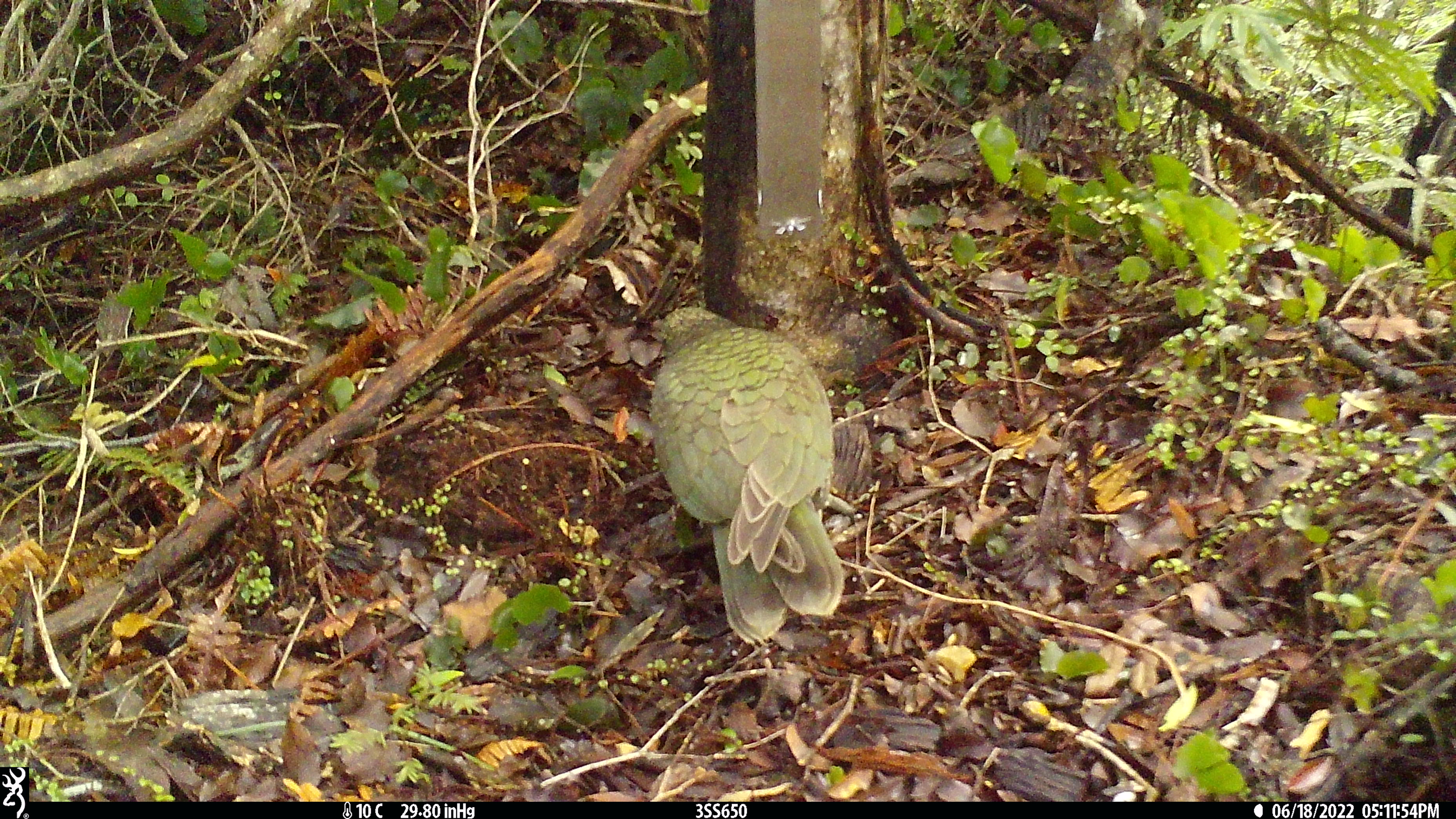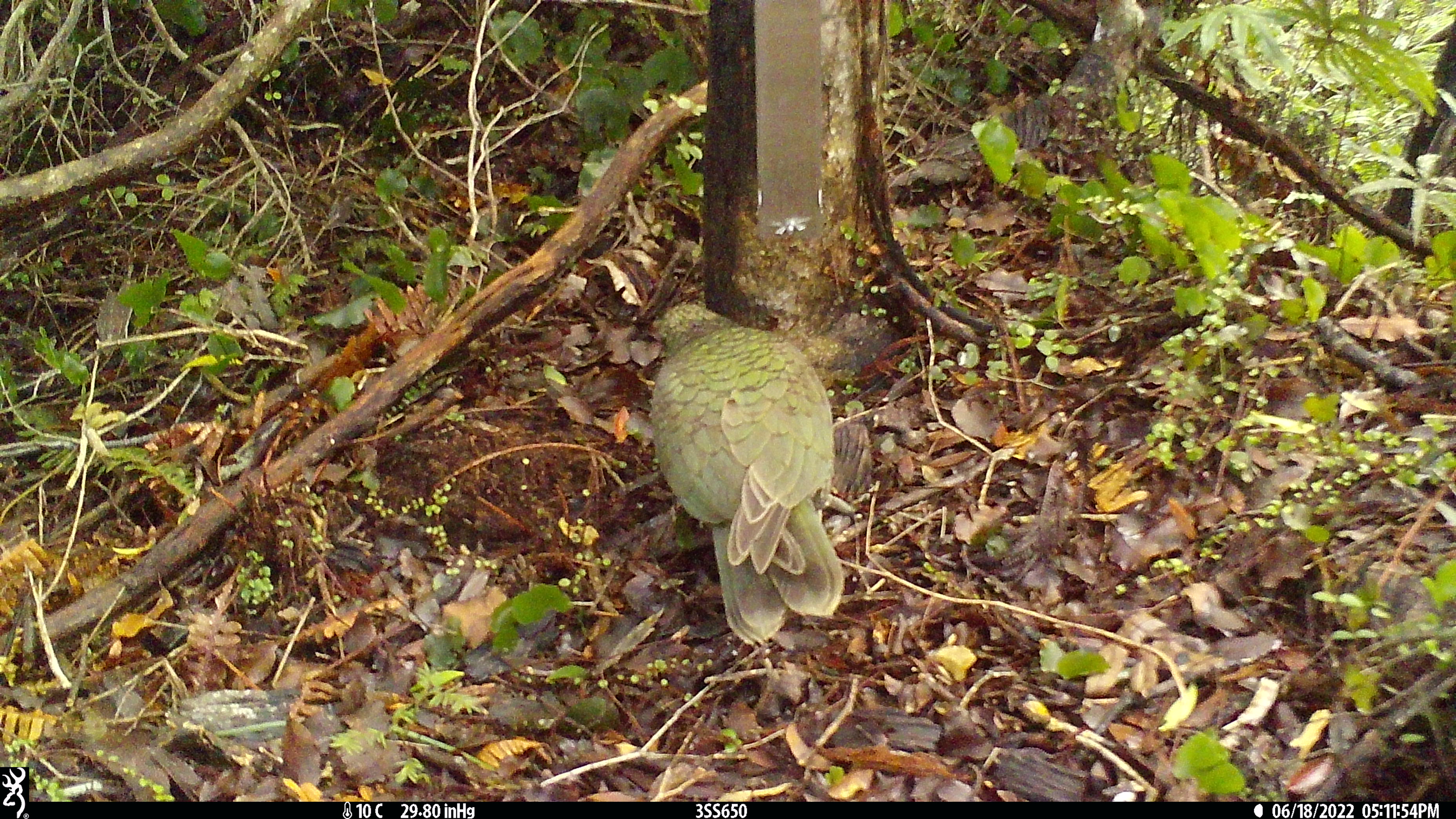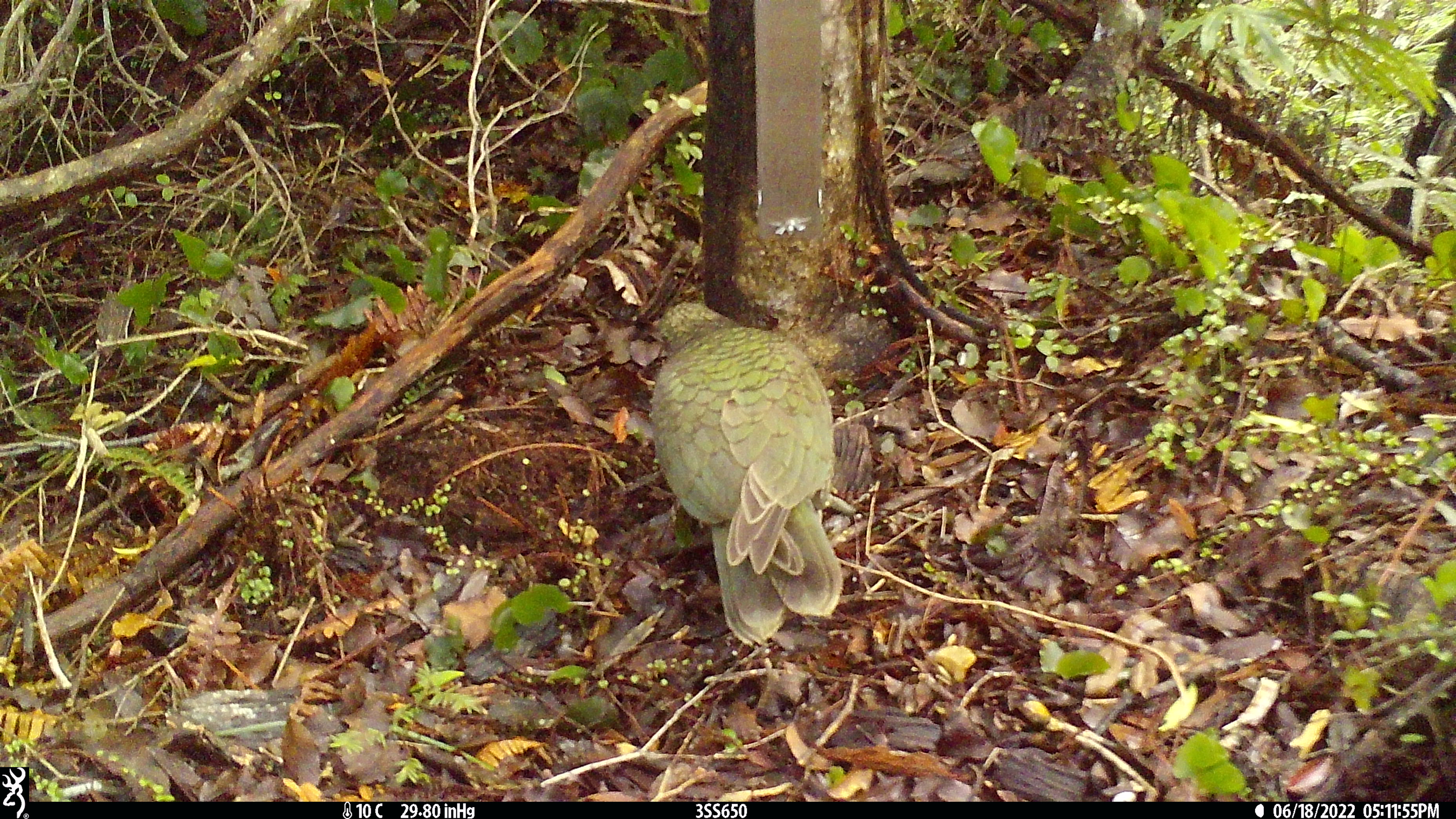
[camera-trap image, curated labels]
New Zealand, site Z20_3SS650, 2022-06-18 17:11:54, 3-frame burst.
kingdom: Animalia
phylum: Chordata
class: Aves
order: Psittaciformes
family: Strigopidae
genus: Nestor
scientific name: Nestor notabilis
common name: kea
Kea (Nestor notabilis).